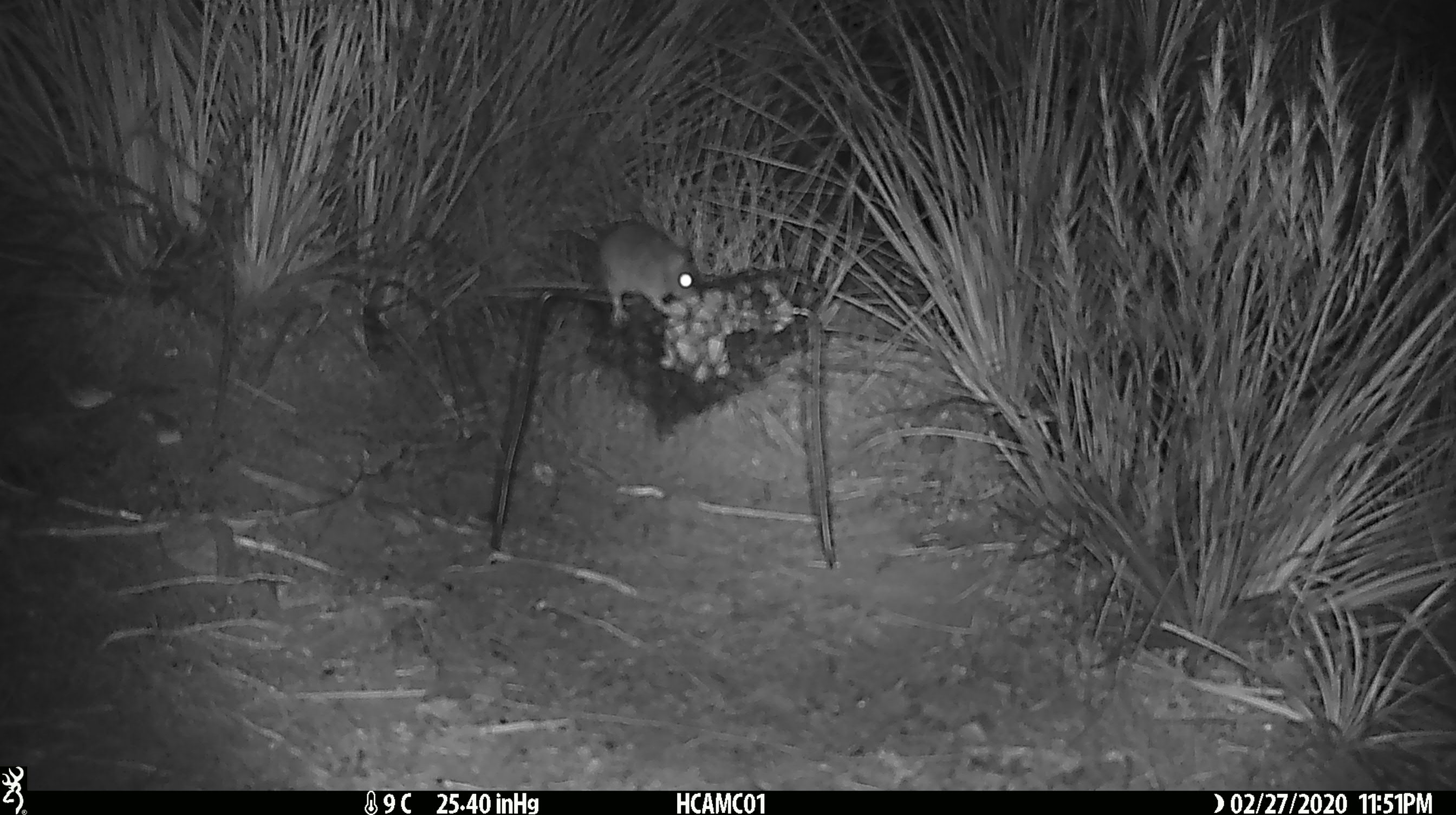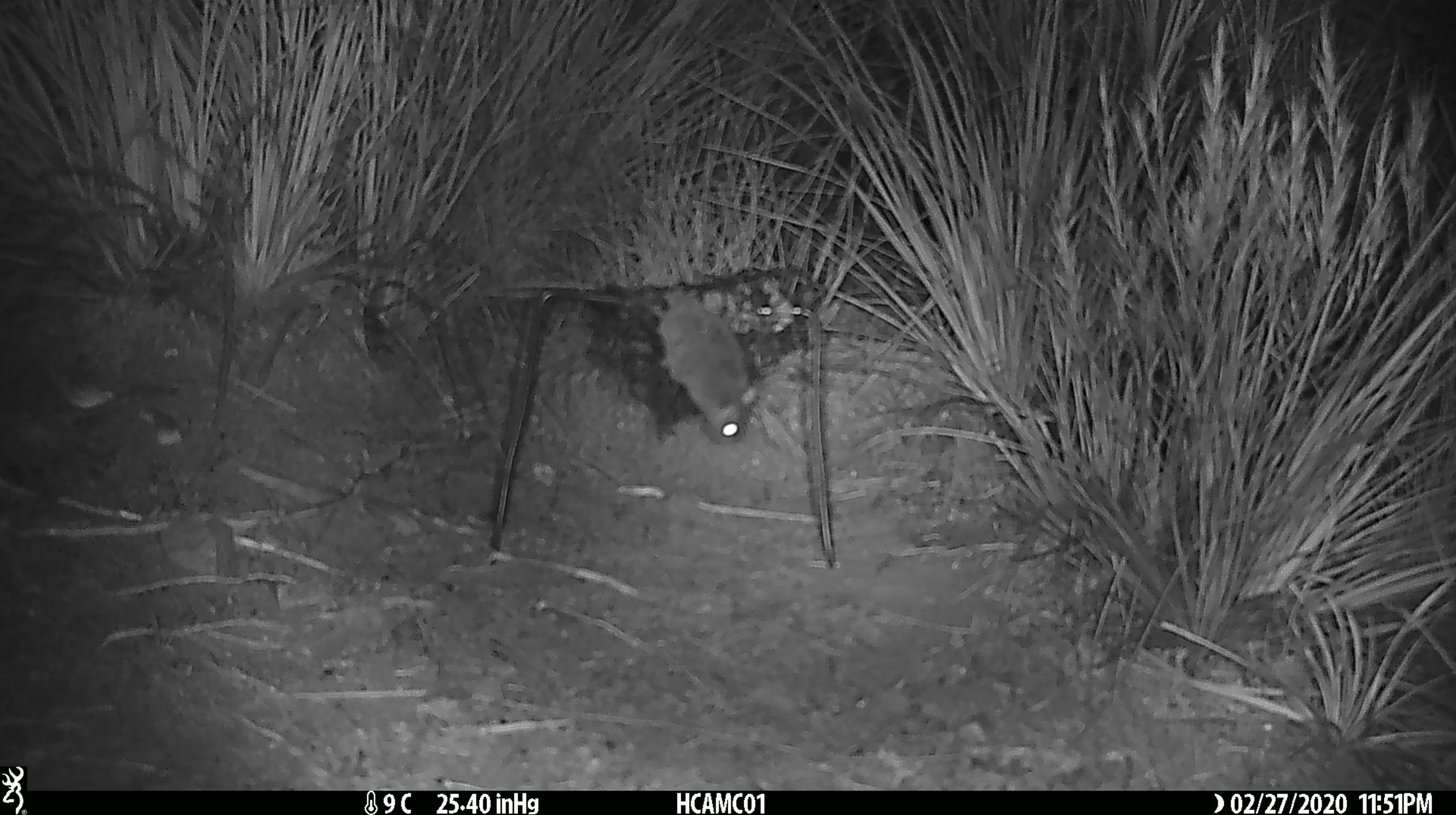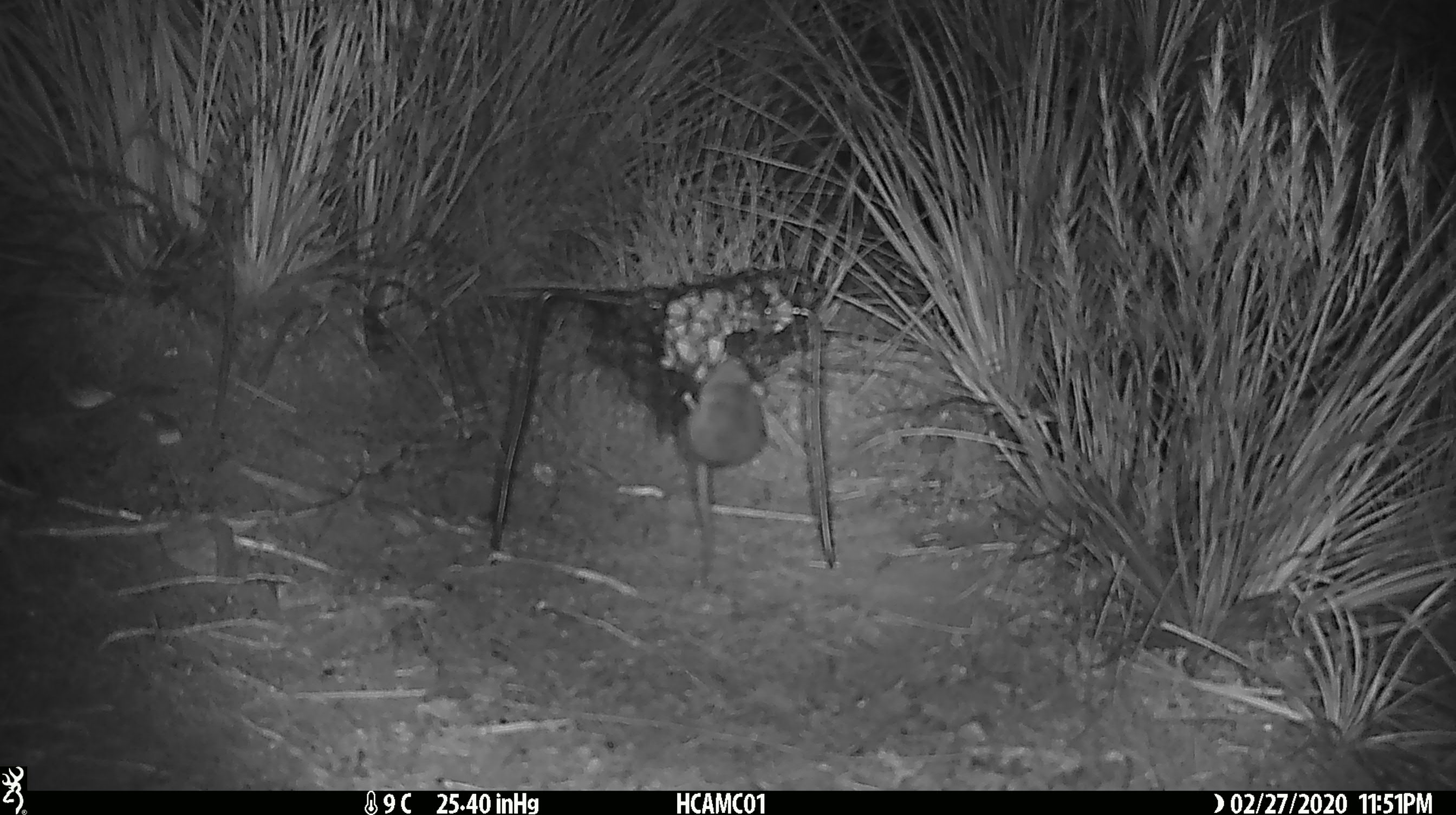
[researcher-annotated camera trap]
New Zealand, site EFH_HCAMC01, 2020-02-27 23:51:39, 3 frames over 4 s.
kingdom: Animalia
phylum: Chordata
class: Mammalia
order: Rodentia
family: Muridae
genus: Mus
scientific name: Mus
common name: mouse